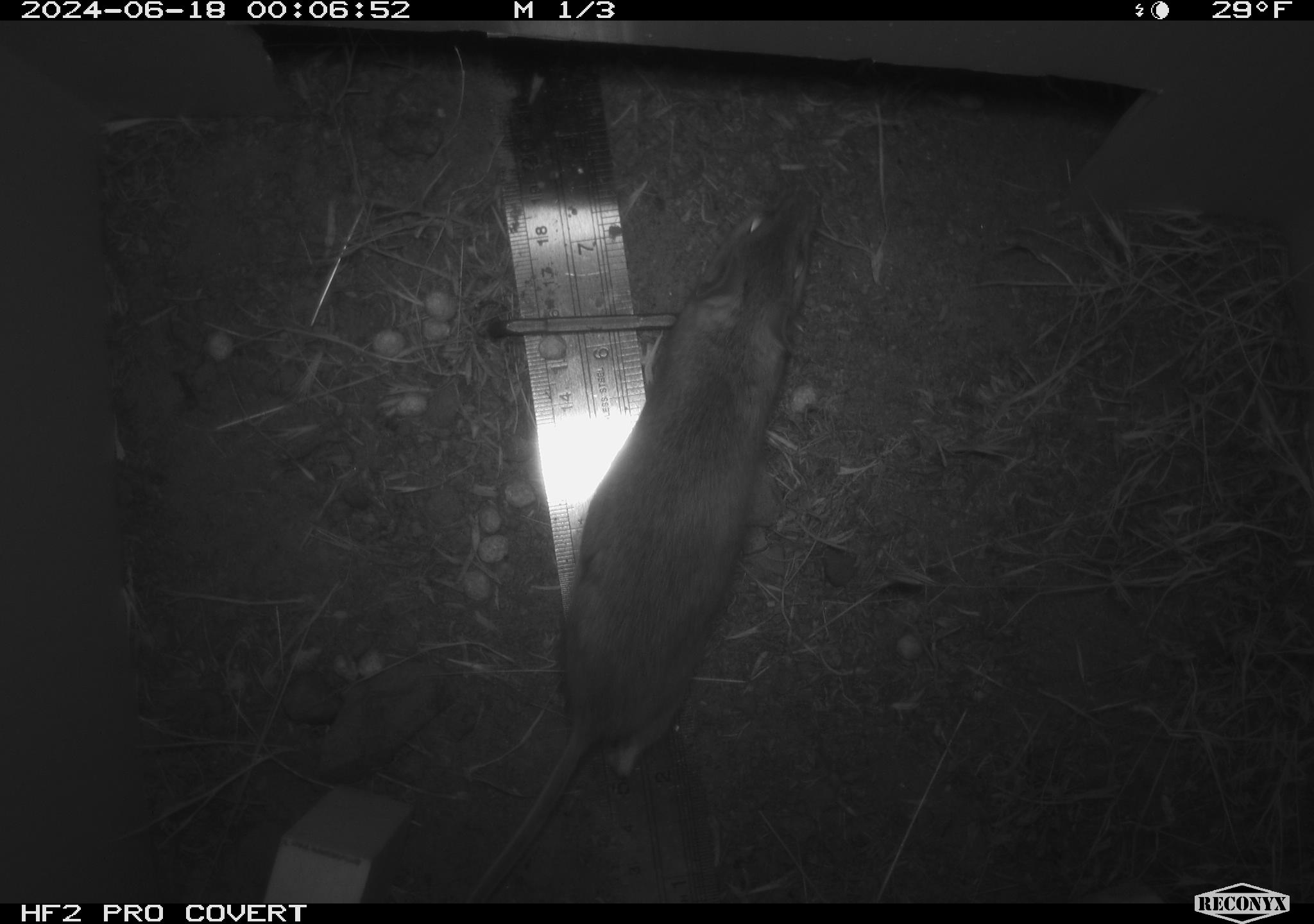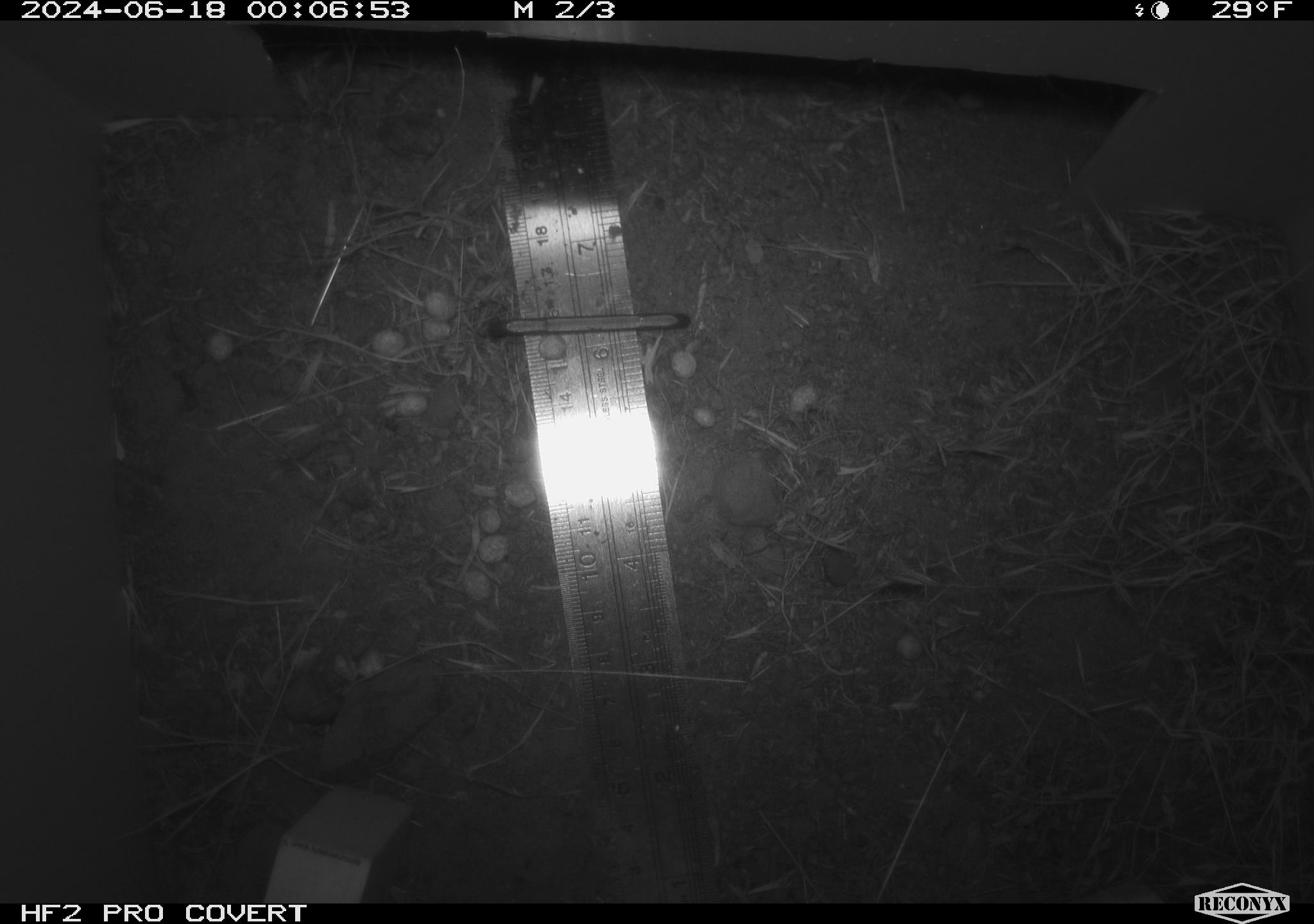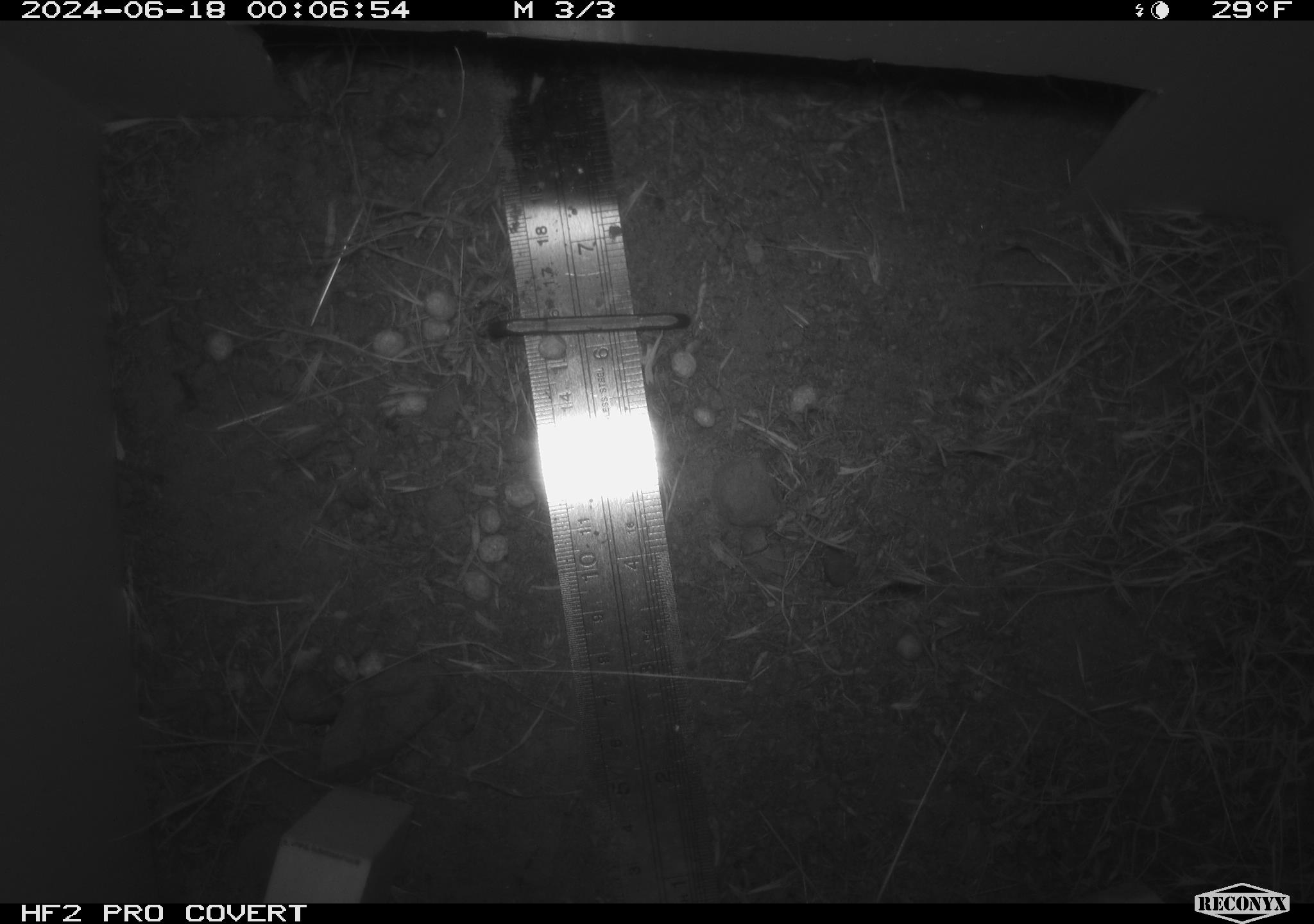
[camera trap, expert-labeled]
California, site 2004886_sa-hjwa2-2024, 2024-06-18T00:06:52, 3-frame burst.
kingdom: Animalia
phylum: Chordata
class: Mammalia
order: Rodentia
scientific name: Rodentia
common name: rodent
Rodent (Rodentia).